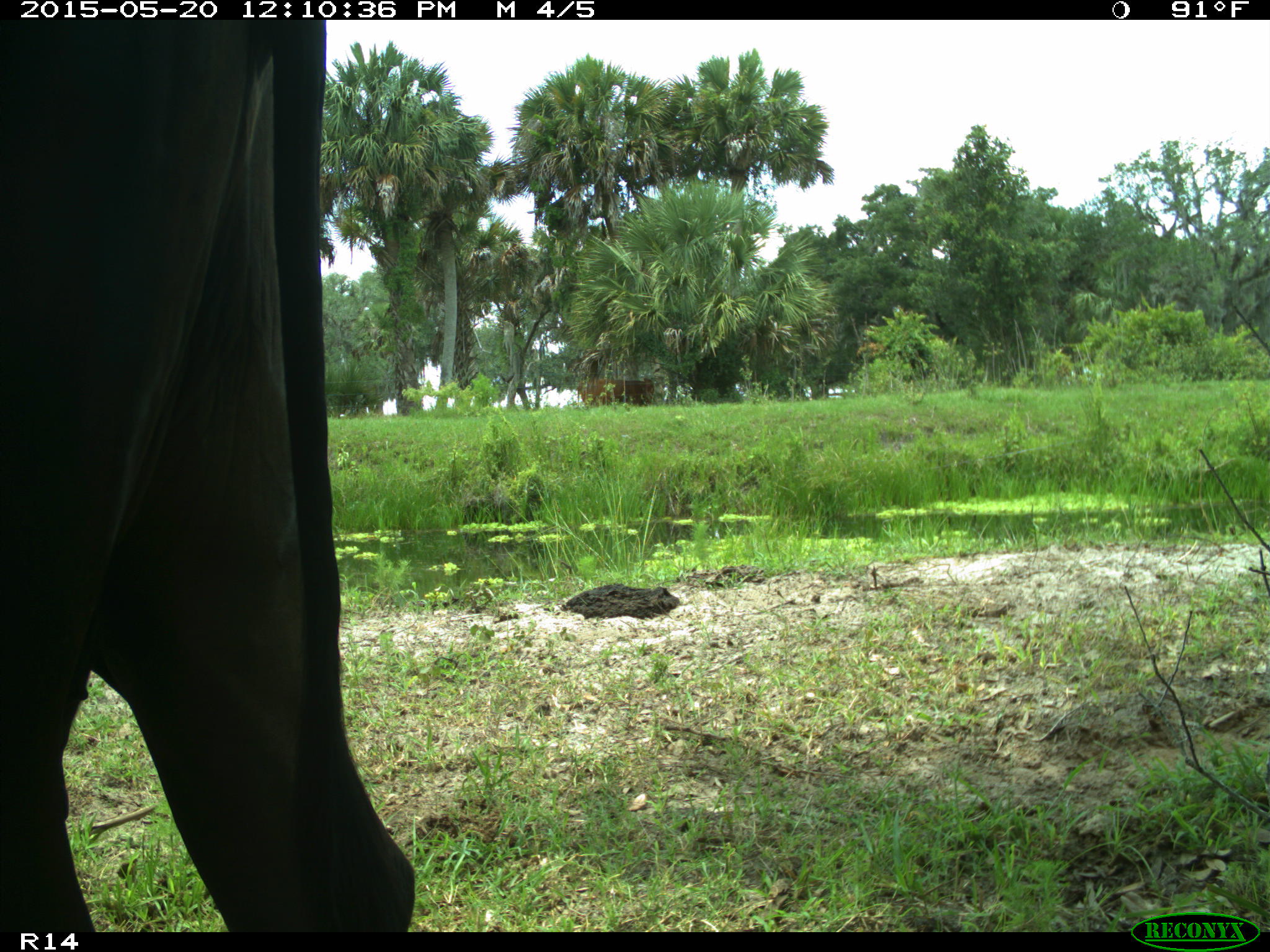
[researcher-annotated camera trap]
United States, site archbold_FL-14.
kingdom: Animalia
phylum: Chordata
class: Mammalia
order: Artiodactyla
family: Bovidae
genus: Bos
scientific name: Bos taurus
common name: domestic cow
Bos taurus (domestic cow).